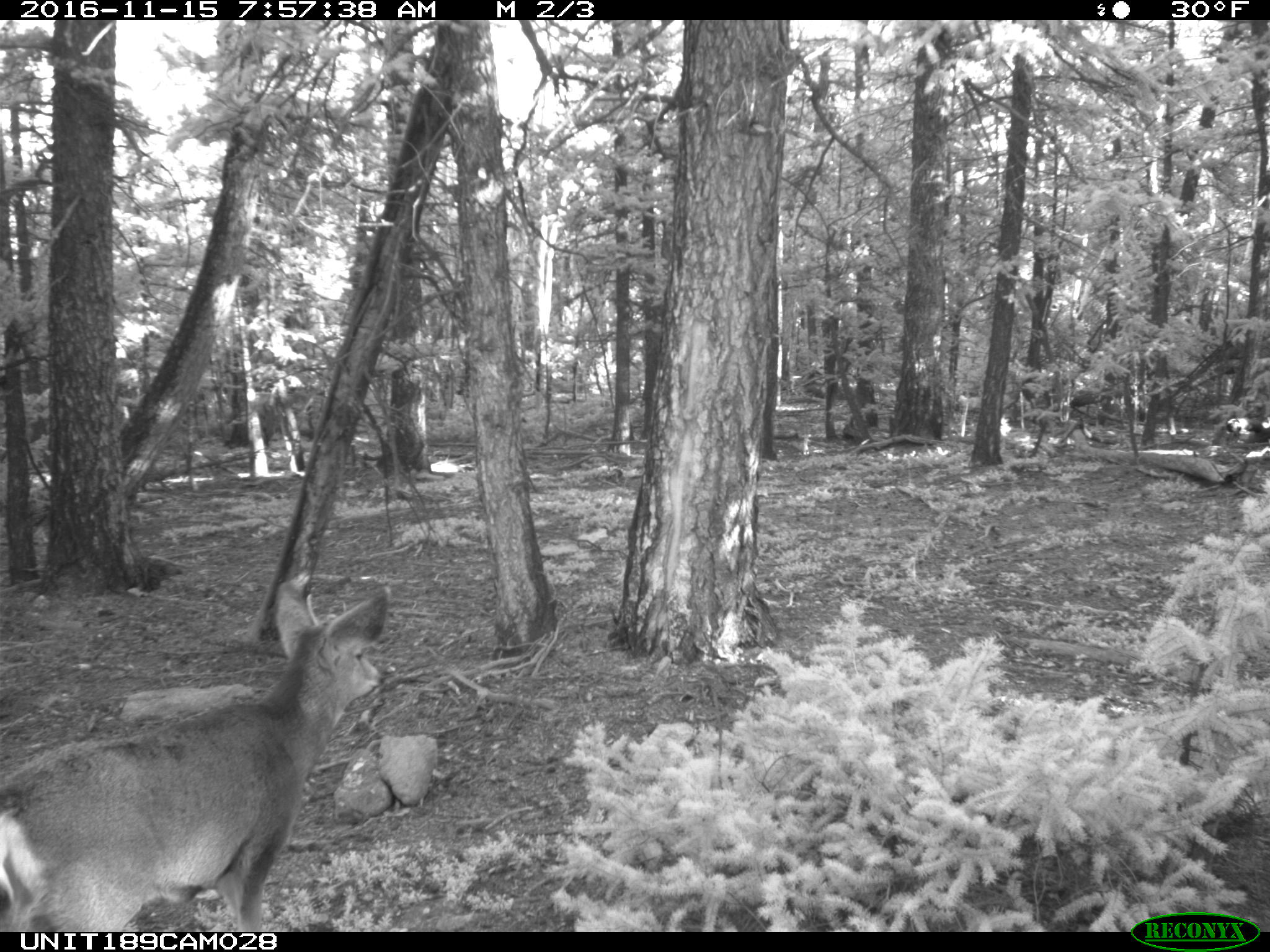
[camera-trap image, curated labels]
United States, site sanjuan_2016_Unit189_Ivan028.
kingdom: Animalia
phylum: Chordata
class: Mammalia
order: Artiodactyla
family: Cervidae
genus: Odocoileus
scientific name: Odocoileus hemionus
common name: mule deer